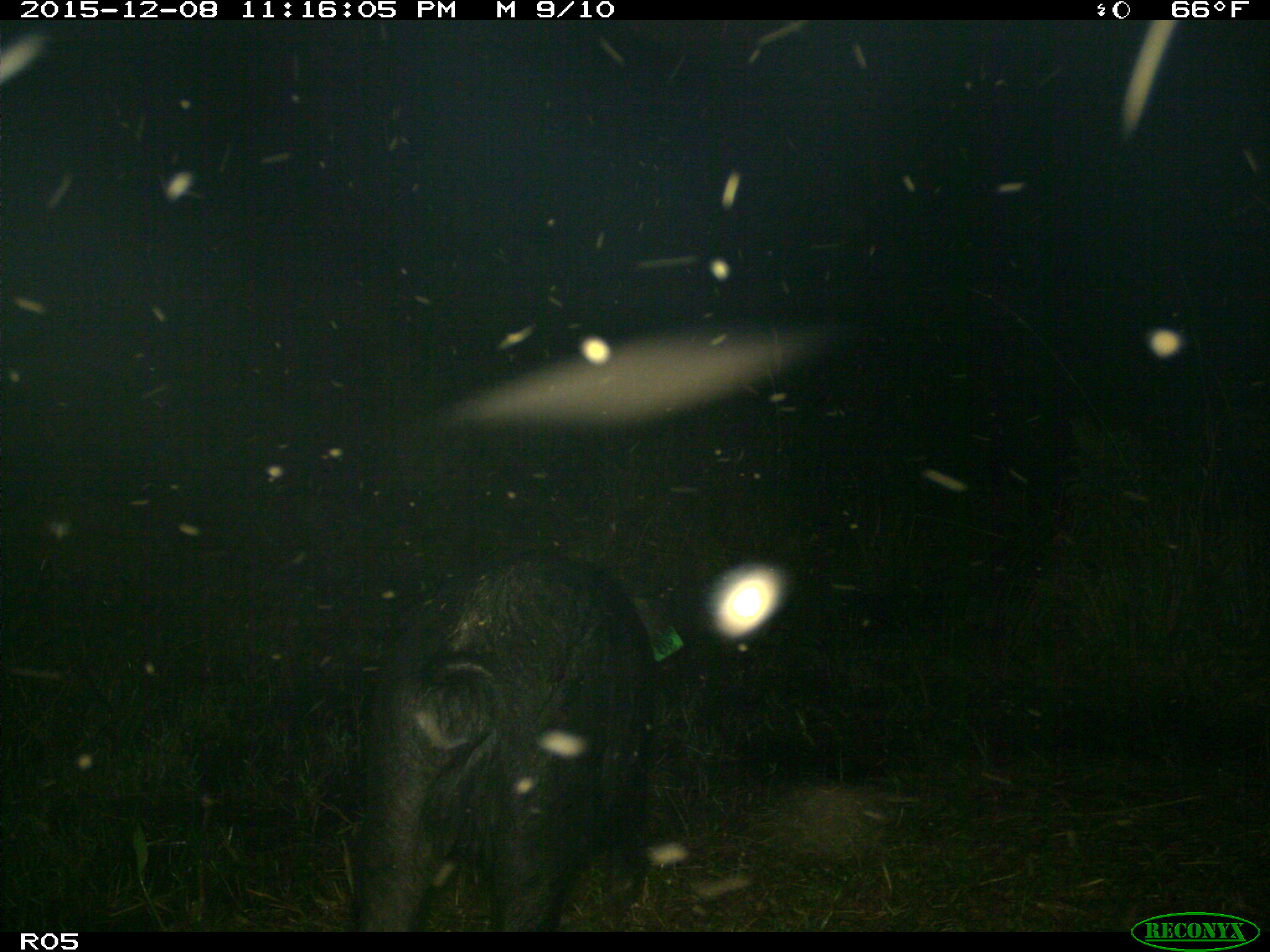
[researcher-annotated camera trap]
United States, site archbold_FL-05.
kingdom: Animalia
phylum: Chordata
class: Mammalia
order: Artiodactyla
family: Suidae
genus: Sus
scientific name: Sus scrofa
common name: wild boar